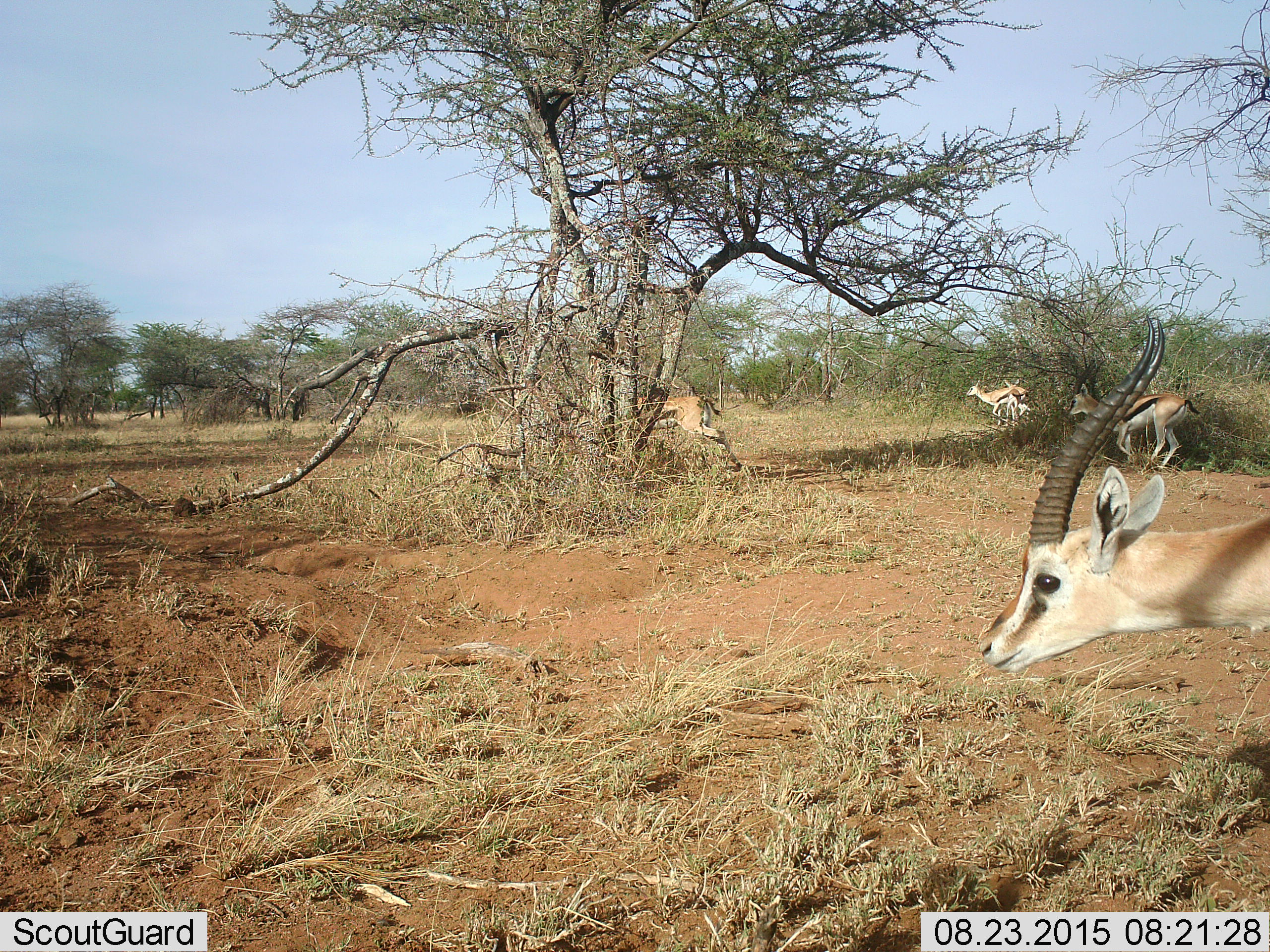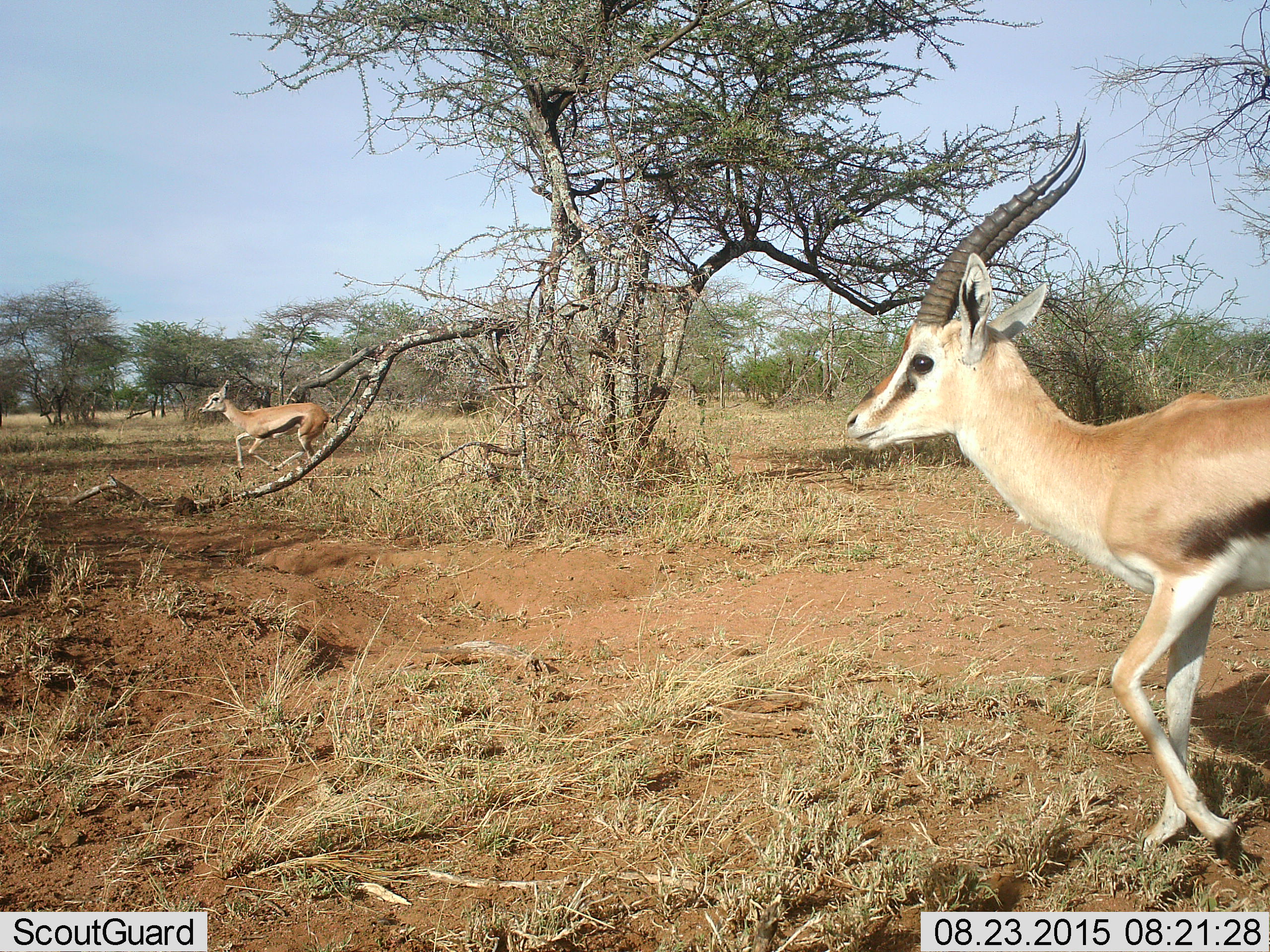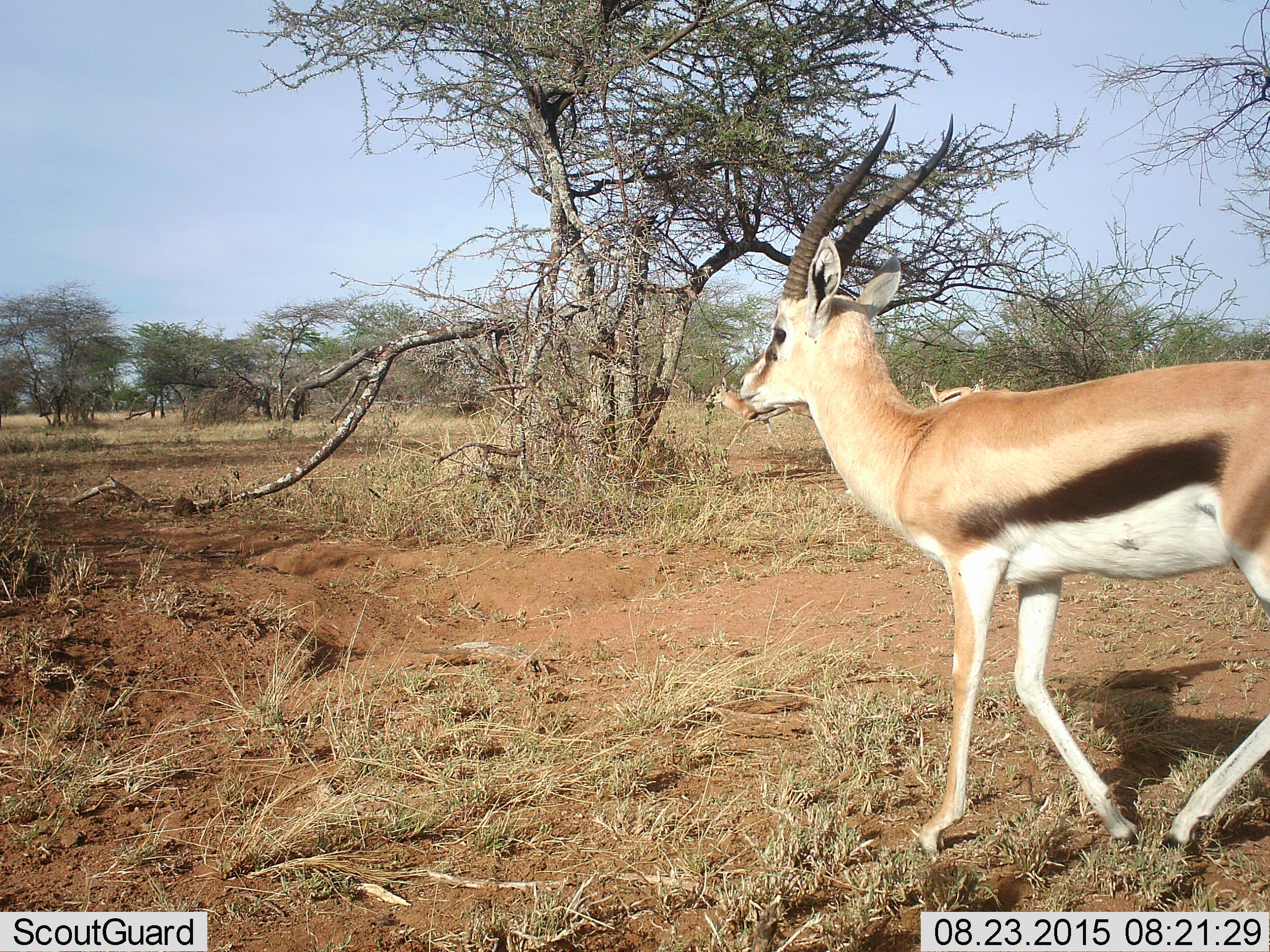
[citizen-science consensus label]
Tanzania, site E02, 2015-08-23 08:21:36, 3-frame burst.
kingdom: Animalia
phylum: Chordata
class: Mammalia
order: Artiodactyla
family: Bovidae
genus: Eudorcas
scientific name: Eudorcas thomsonii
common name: thomson's gazelle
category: gazellethomsons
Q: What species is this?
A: Gazellethomsons (thomson's gazelle) (Eudorcas thomsonii).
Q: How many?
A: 5.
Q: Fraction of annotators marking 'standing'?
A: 6%.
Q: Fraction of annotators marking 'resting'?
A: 0%.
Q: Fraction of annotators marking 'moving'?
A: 100%.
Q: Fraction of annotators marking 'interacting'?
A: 0%.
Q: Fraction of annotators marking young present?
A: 6%.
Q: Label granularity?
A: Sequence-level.